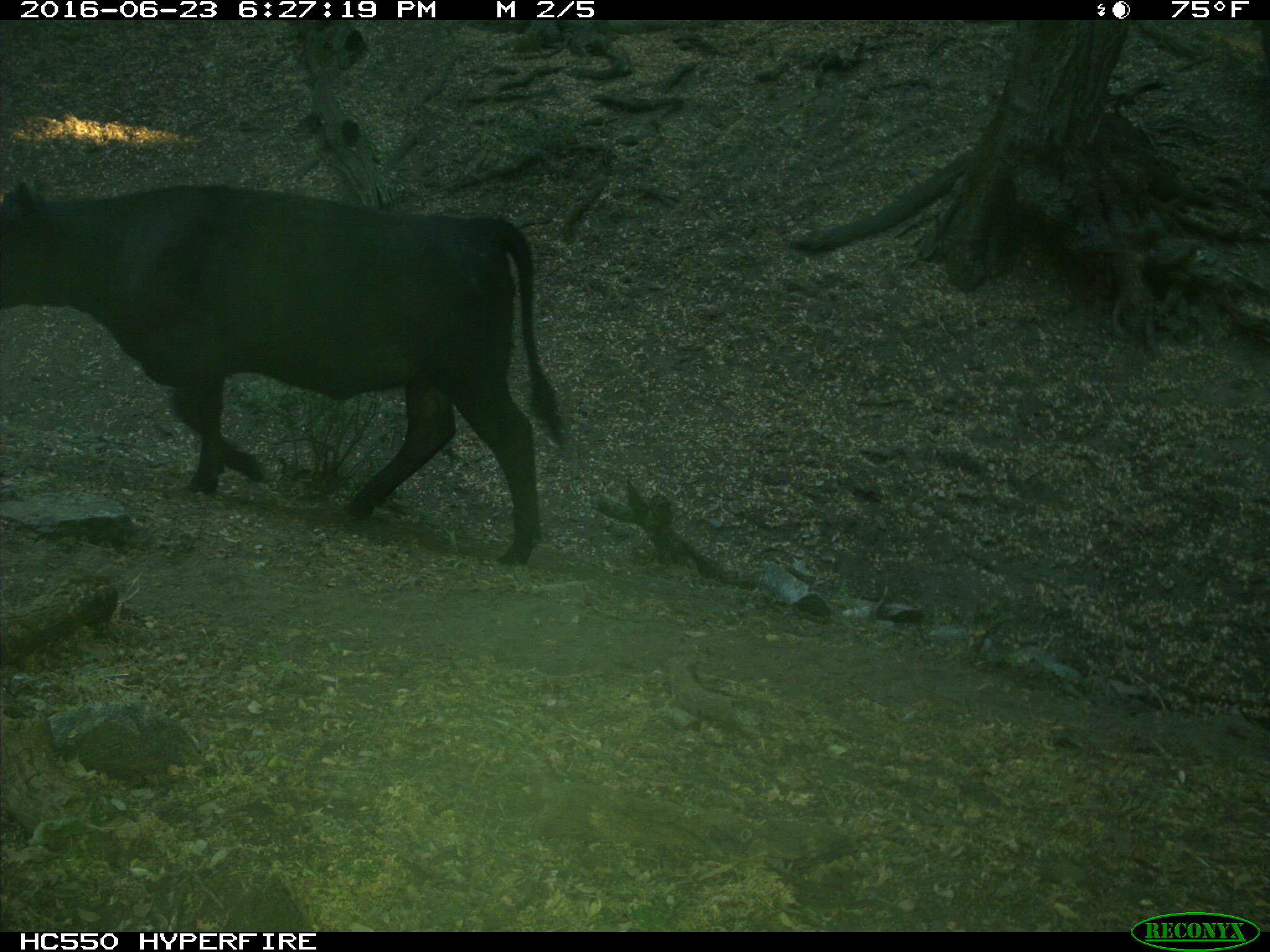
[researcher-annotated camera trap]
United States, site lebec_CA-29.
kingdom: Animalia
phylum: Chordata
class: Mammalia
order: Artiodactyla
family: Bovidae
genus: Bos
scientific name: Bos taurus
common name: domestic cow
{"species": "Bos taurus (domestic cow)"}